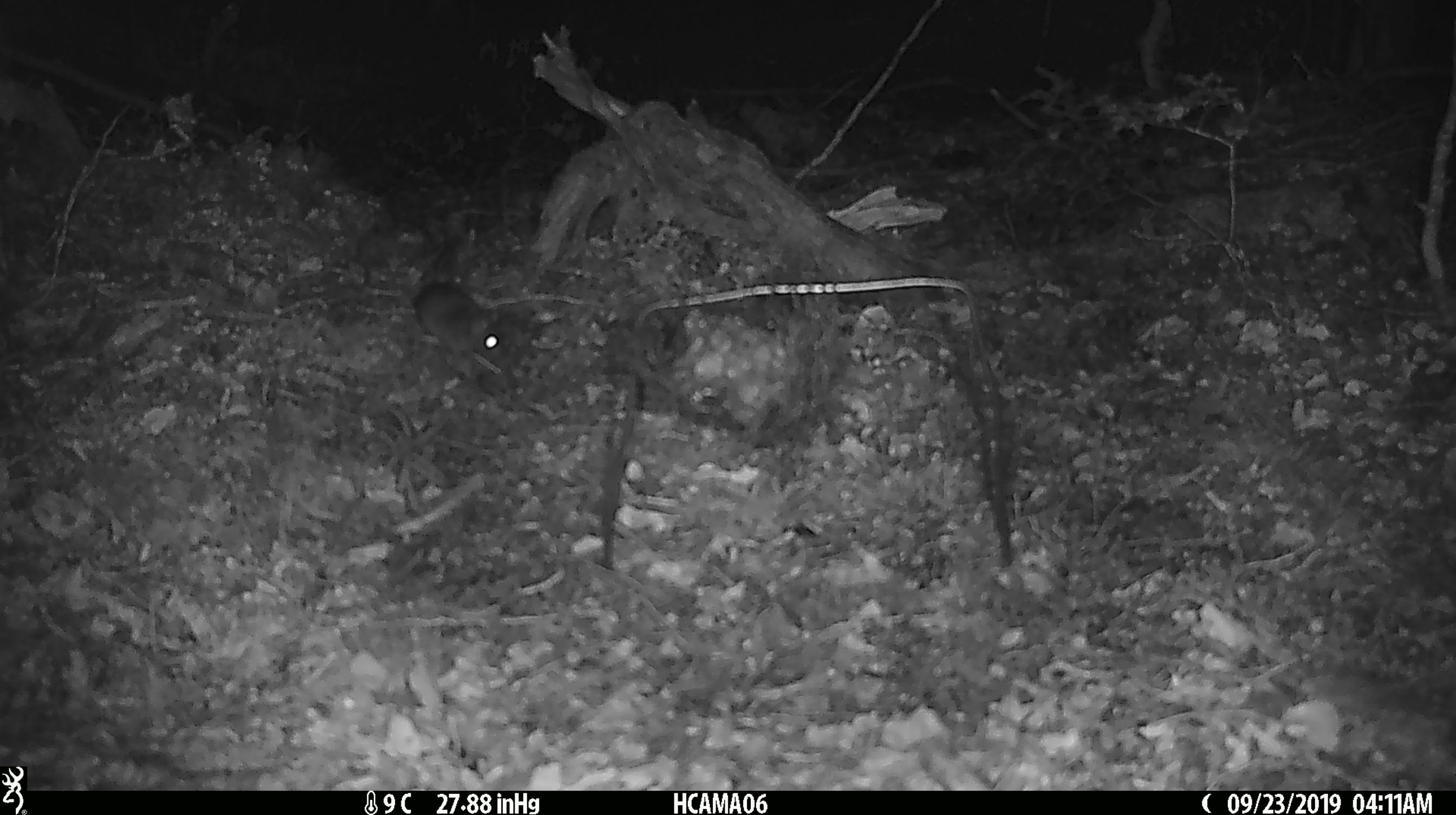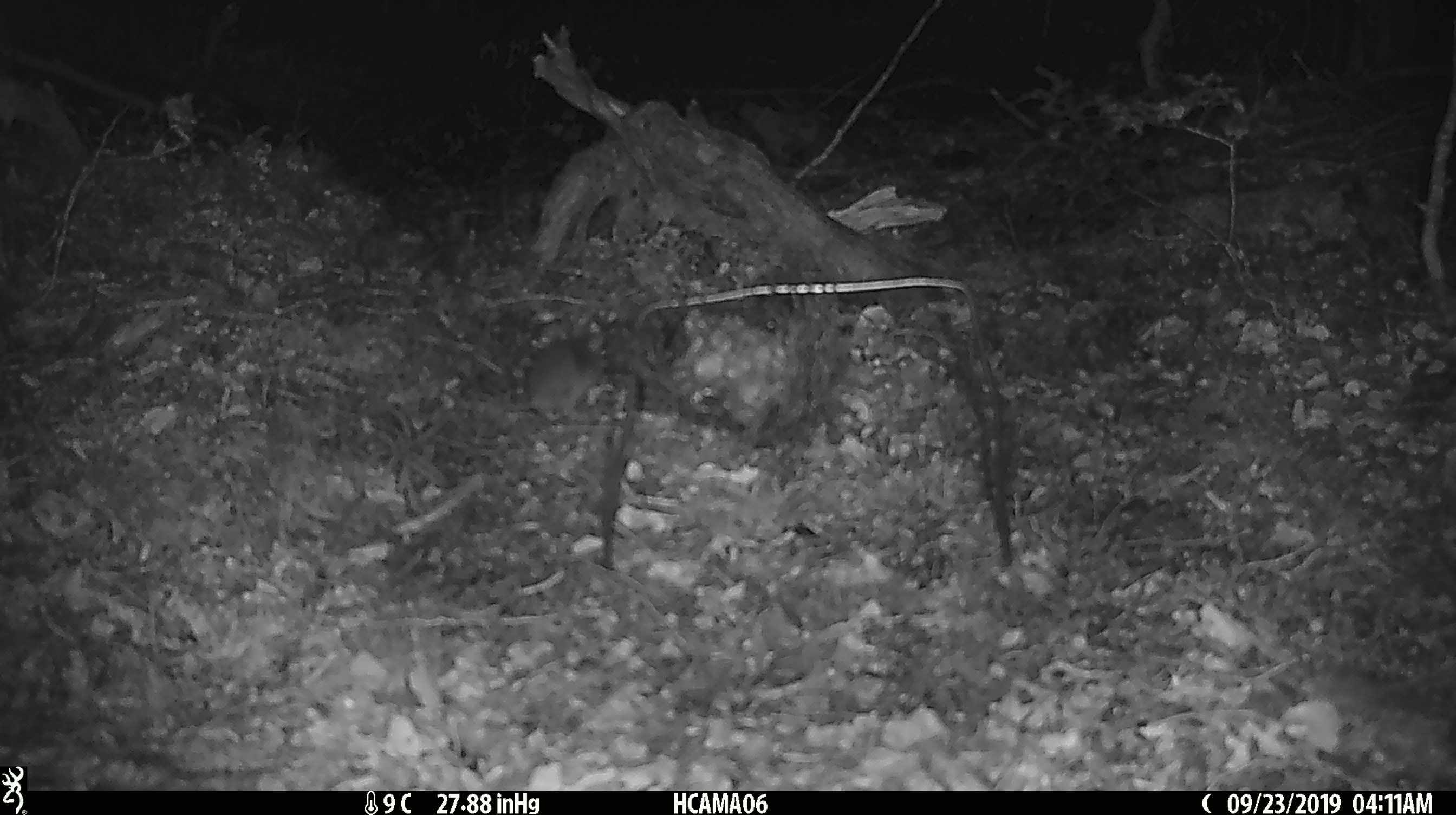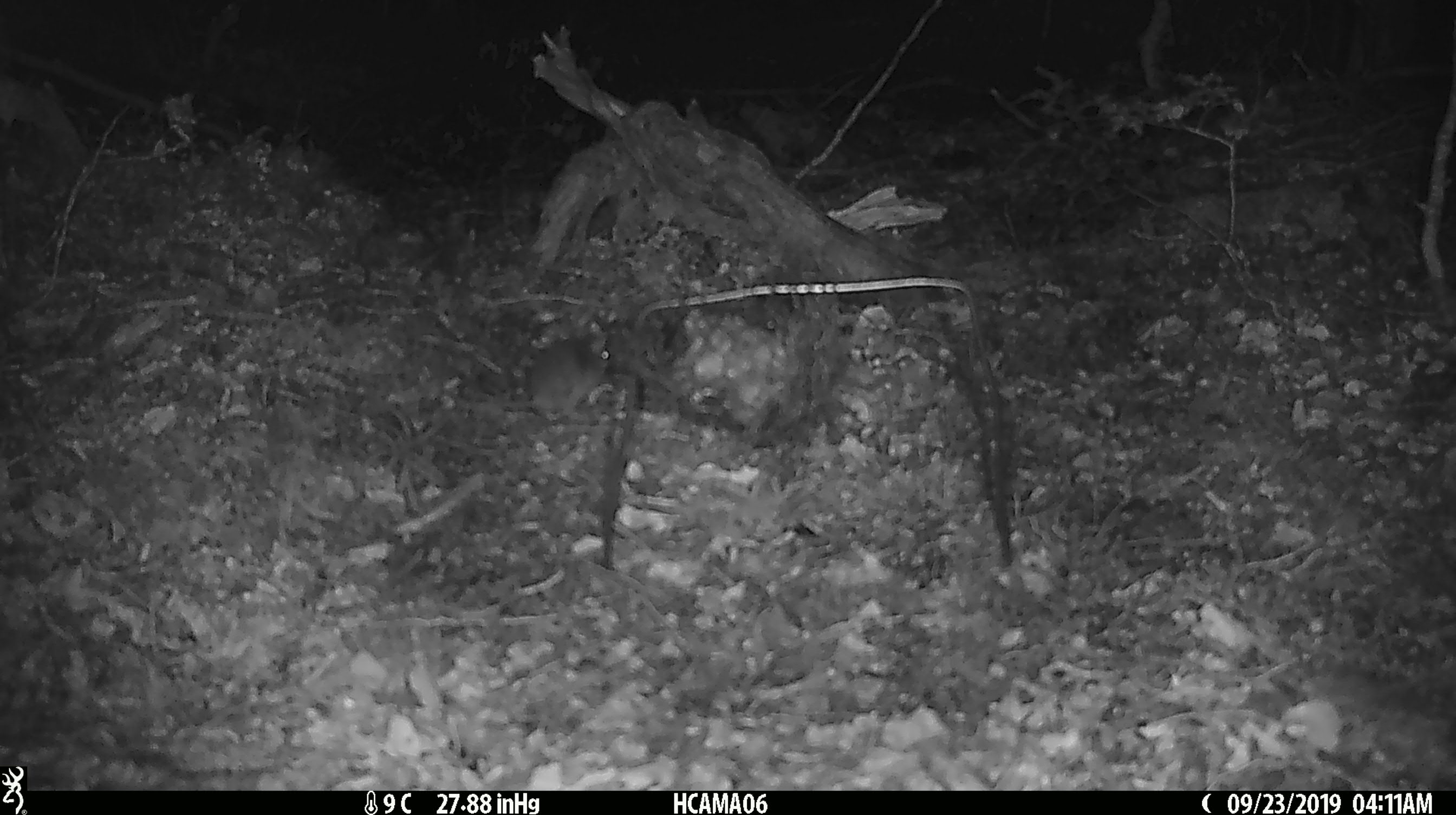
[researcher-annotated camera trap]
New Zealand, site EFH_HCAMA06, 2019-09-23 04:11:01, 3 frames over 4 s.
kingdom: Animalia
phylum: Chordata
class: Mammalia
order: Rodentia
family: Muridae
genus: Mus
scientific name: Mus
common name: mouse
Mouse (Mus).